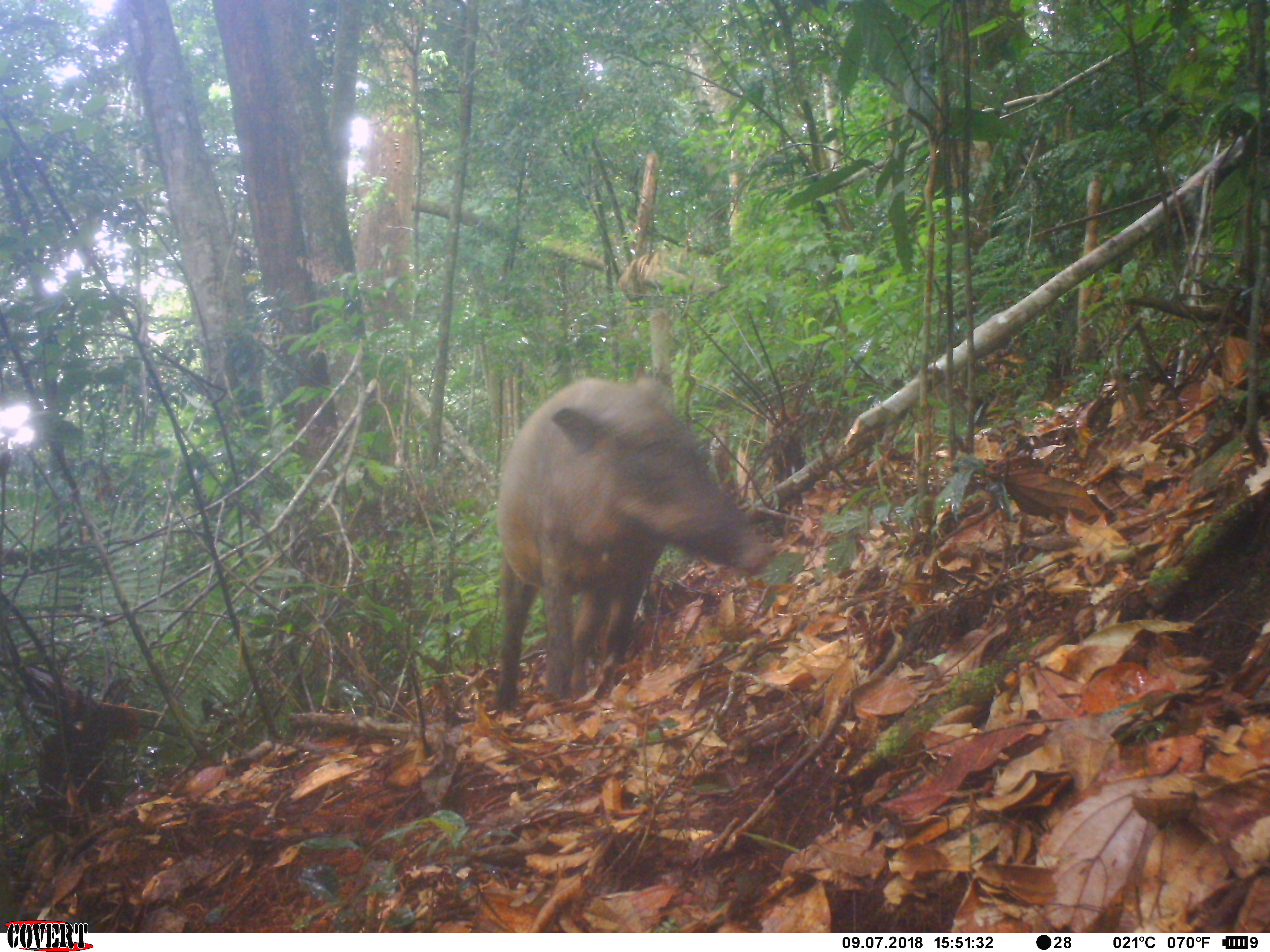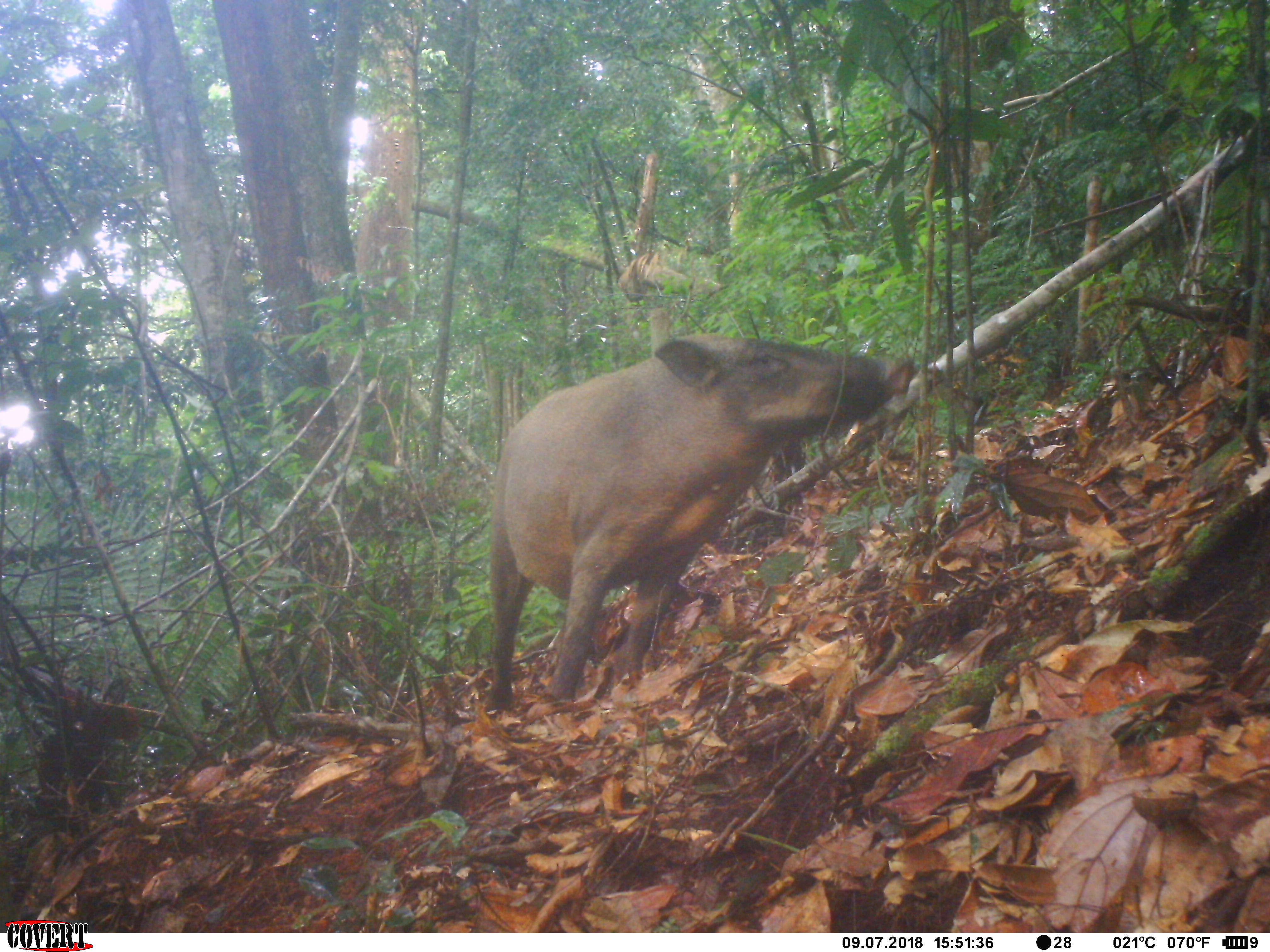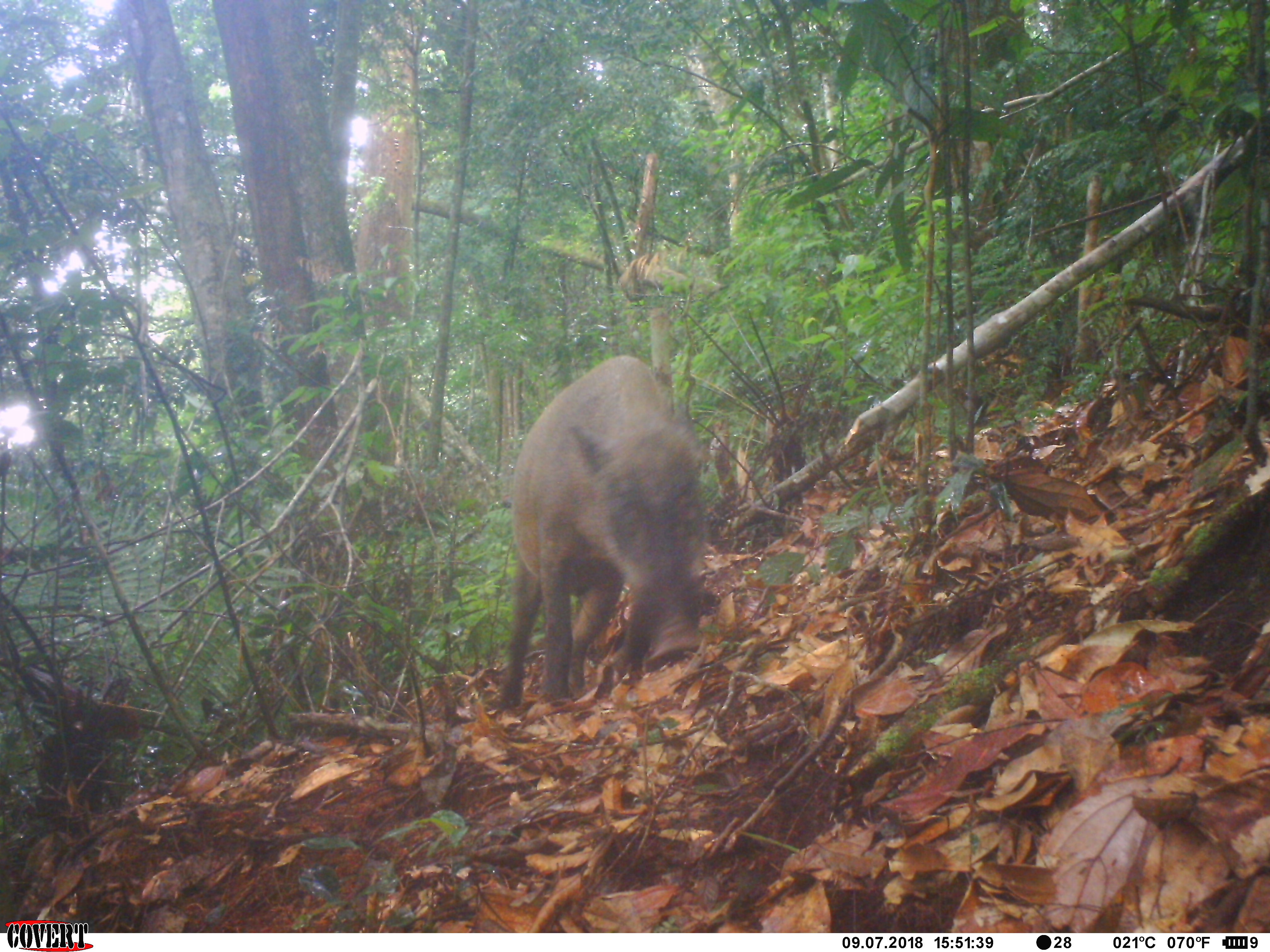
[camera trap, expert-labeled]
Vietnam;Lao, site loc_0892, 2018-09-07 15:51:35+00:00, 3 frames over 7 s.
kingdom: Animalia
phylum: Chordata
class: Mammalia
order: Artiodactyla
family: Suidae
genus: Sus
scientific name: Sus scrofa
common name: eurasian wild pig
Eurasian wild pig (Sus scrofa). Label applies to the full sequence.